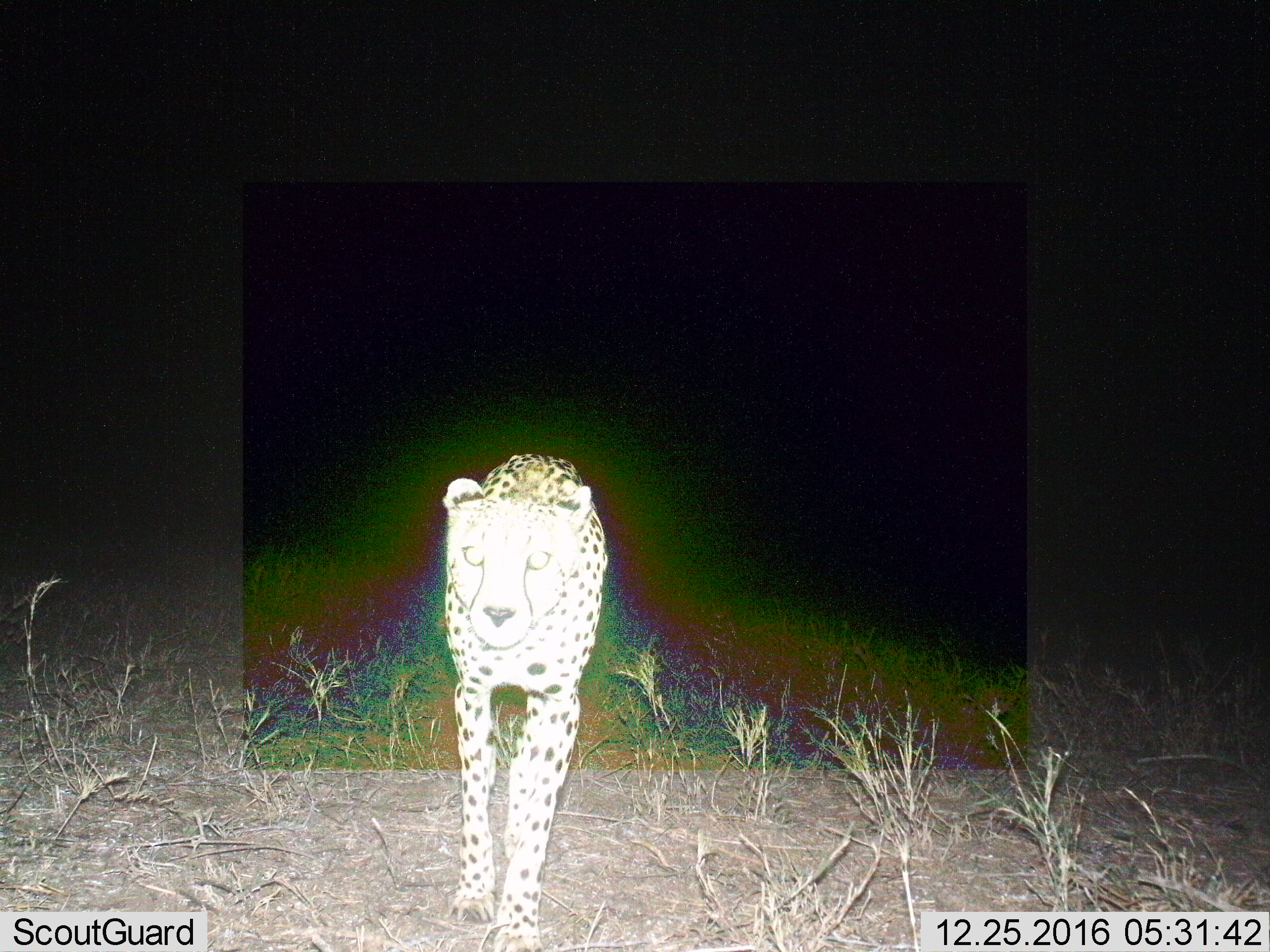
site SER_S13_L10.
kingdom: Animalia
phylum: Chordata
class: Mammalia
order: Carnivora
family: Felidae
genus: Acinonyx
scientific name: Acinonyx jubatus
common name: cheetah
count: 1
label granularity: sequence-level